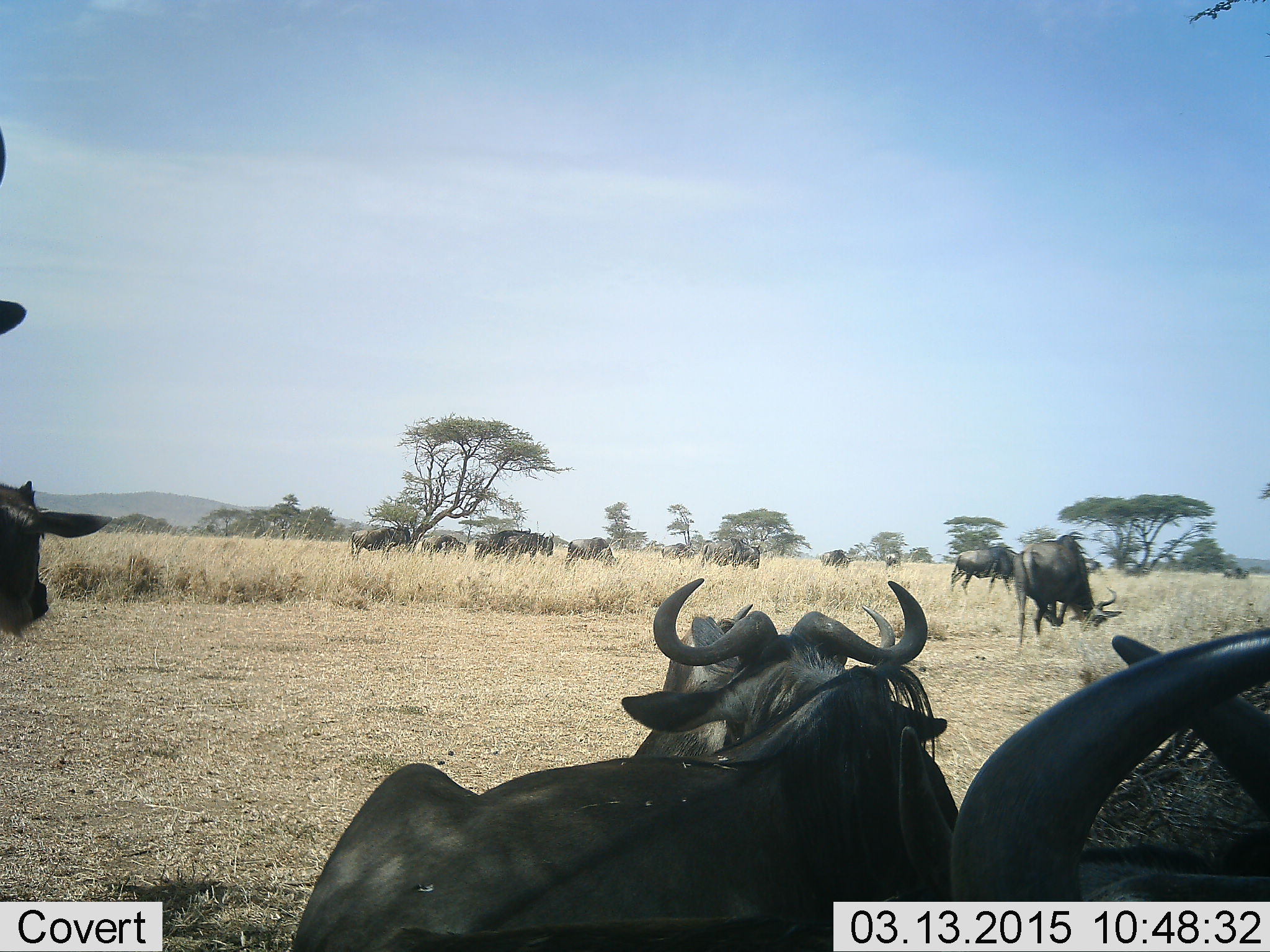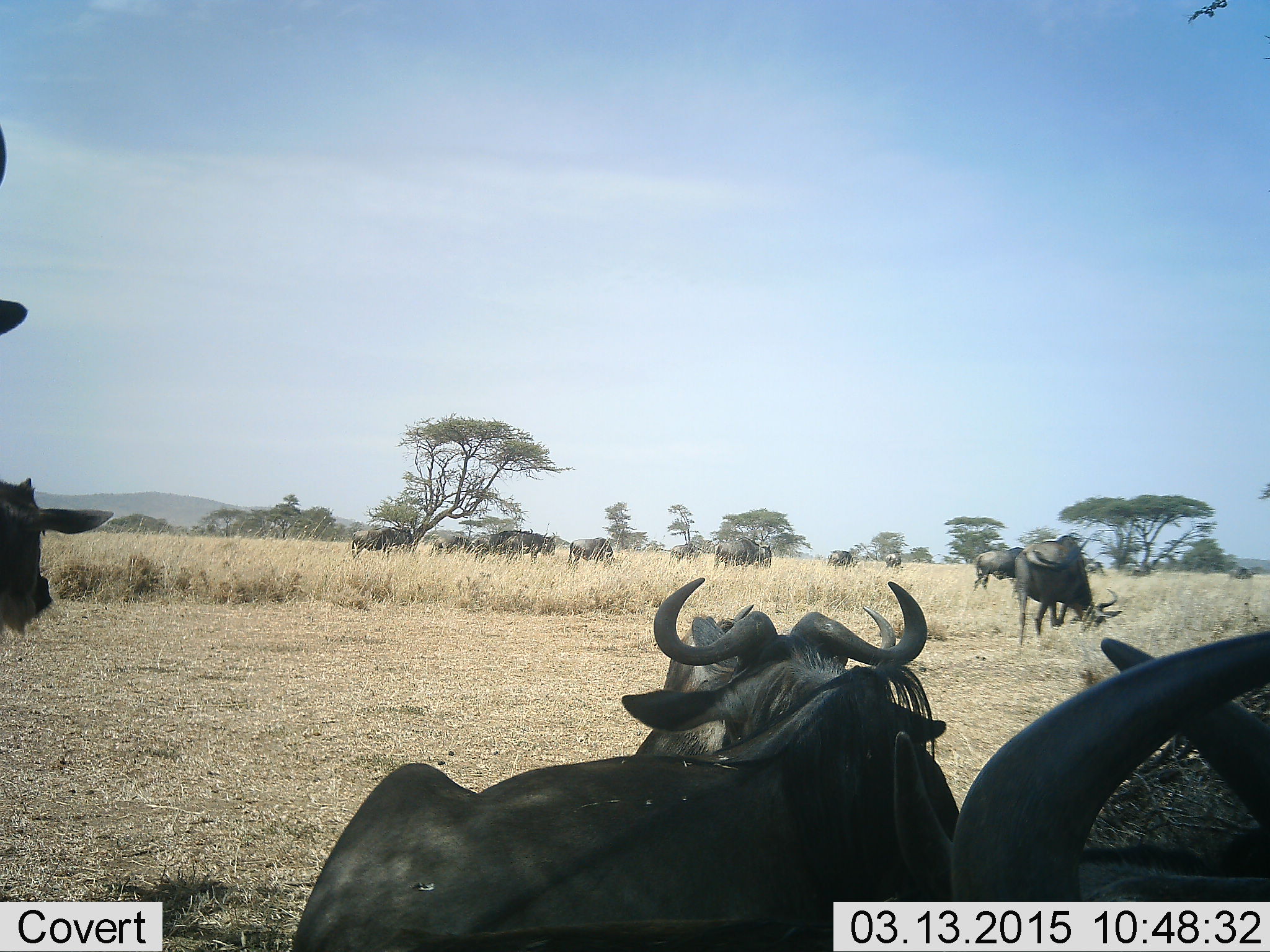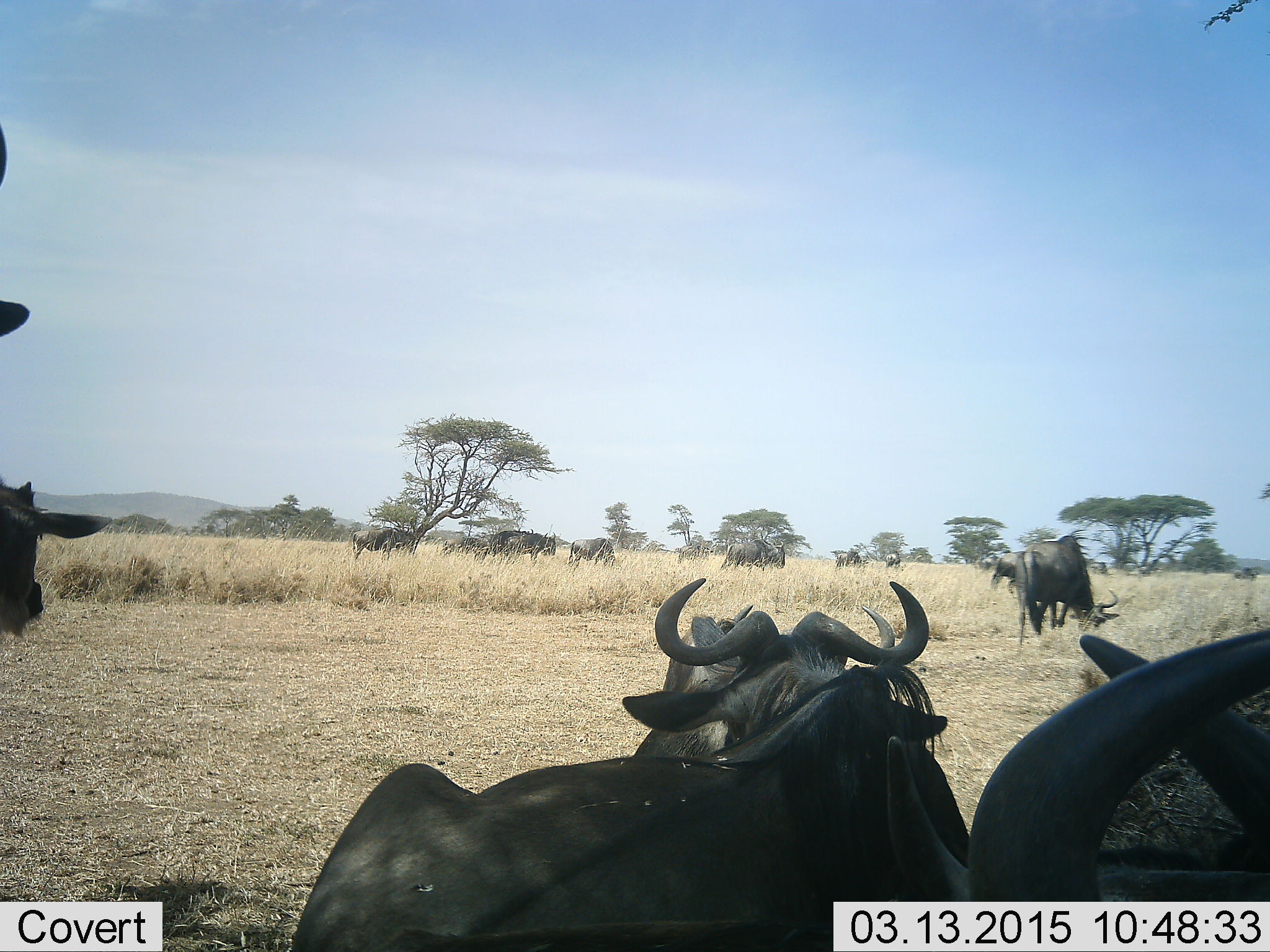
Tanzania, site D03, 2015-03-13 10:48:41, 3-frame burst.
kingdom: Animalia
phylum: Chordata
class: Mammalia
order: Artiodactyla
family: Bovidae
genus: Connochaetes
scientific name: Connochaetes taurinus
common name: blue wildebeest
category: wildebeest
Wildebeest (blue wildebeest) (Connochaetes taurinus), count 11-50. Behavior (volunteer vote fractions): standing 60%, resting 50%, moving 30%, interacting 0%. Young present (vote fraction): 10%. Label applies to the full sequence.